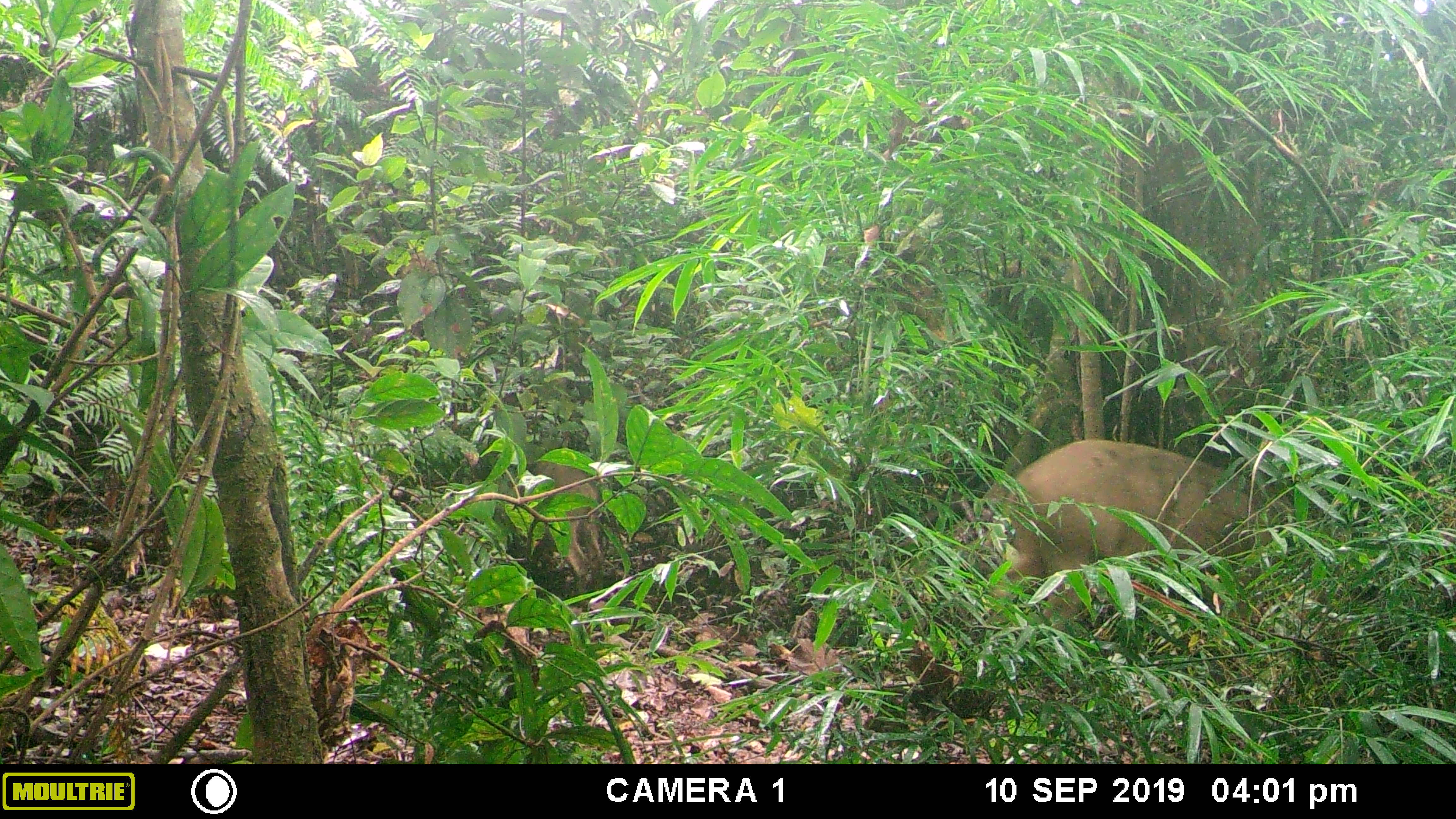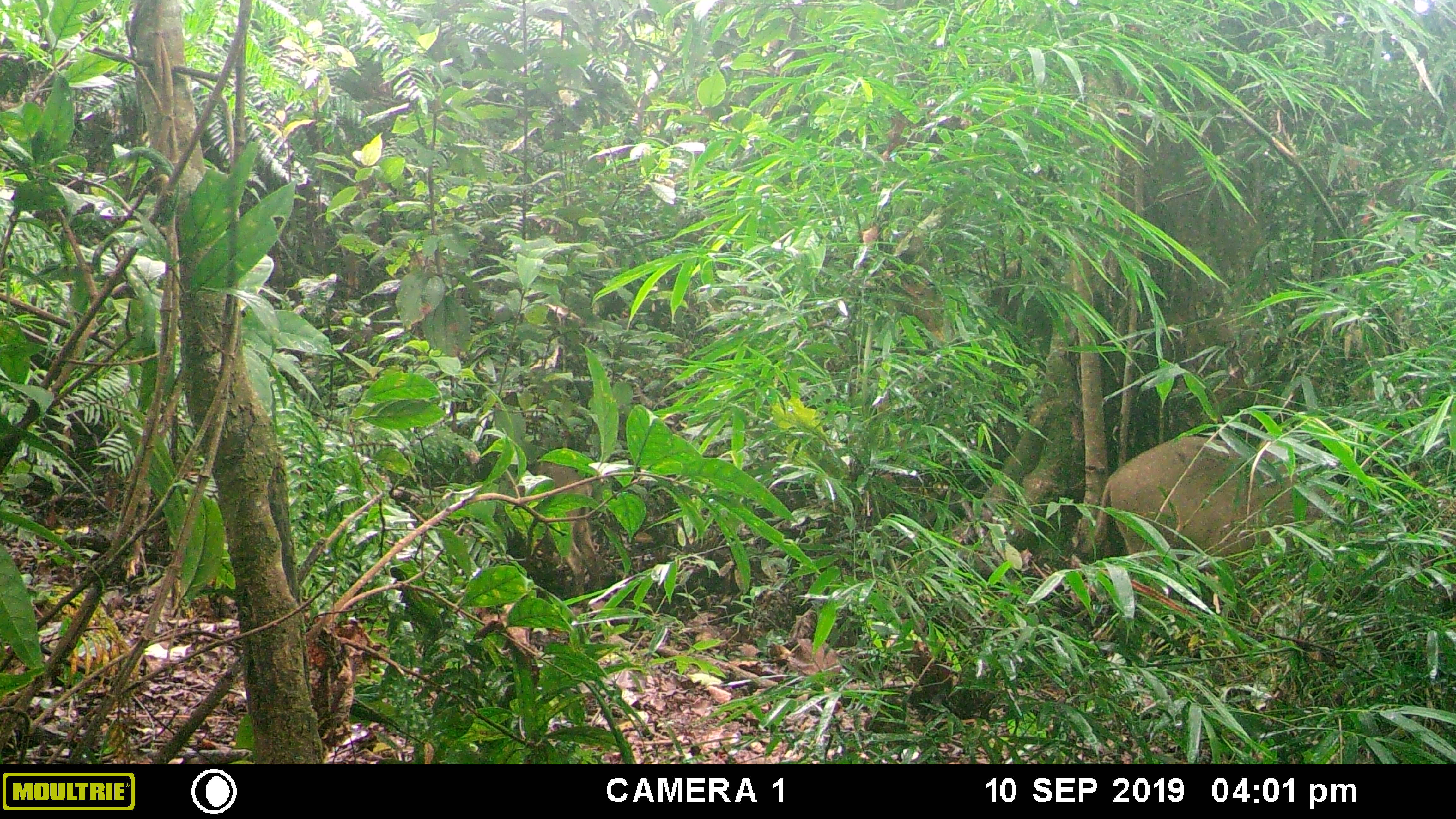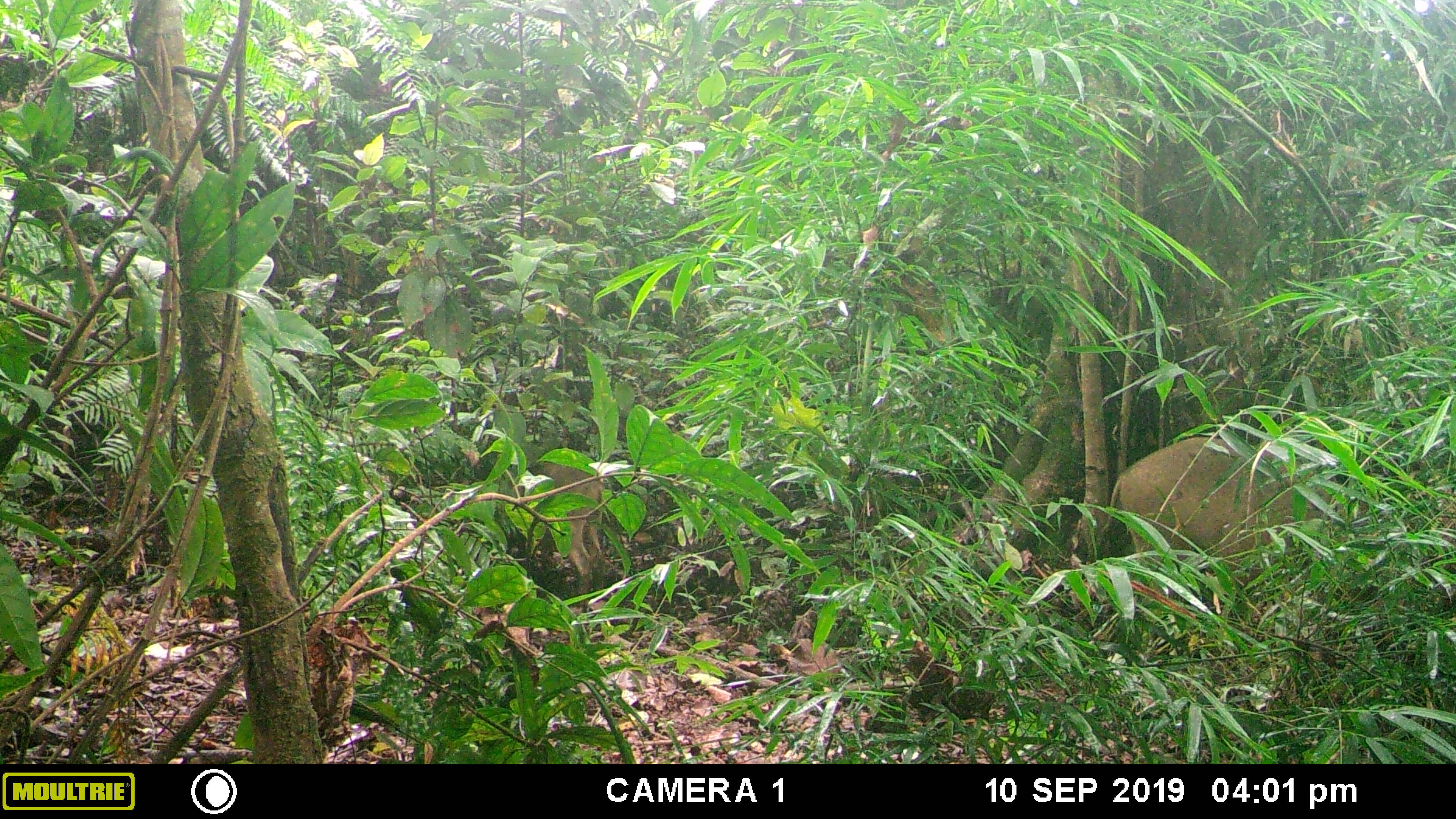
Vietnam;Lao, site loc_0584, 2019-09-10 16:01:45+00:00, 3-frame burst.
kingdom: Animalia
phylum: Chordata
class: Mammalia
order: Artiodactyla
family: Suidae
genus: Sus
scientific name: Sus scrofa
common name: eurasian wild pig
Eurasian wild pig (Sus scrofa). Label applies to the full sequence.